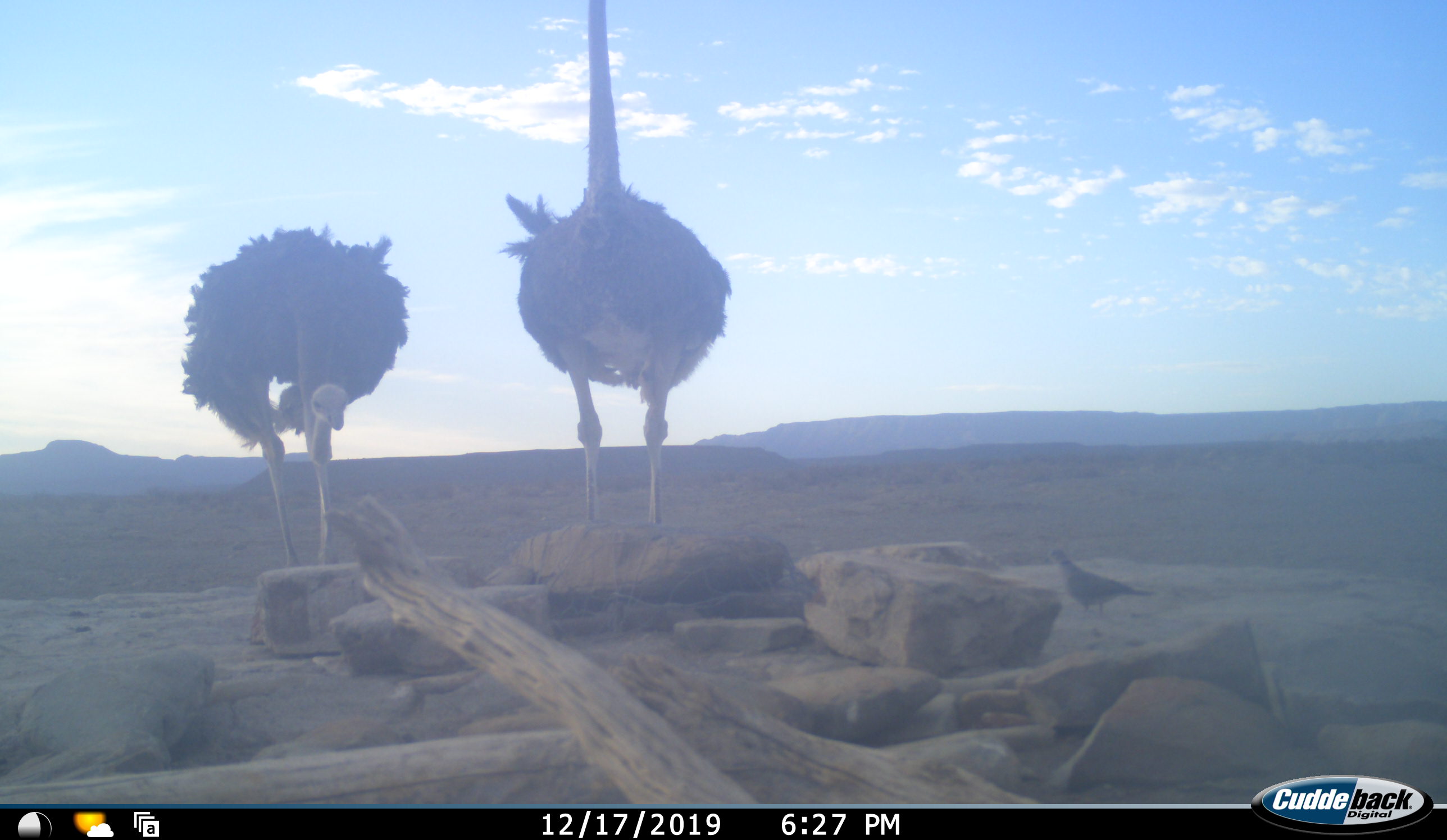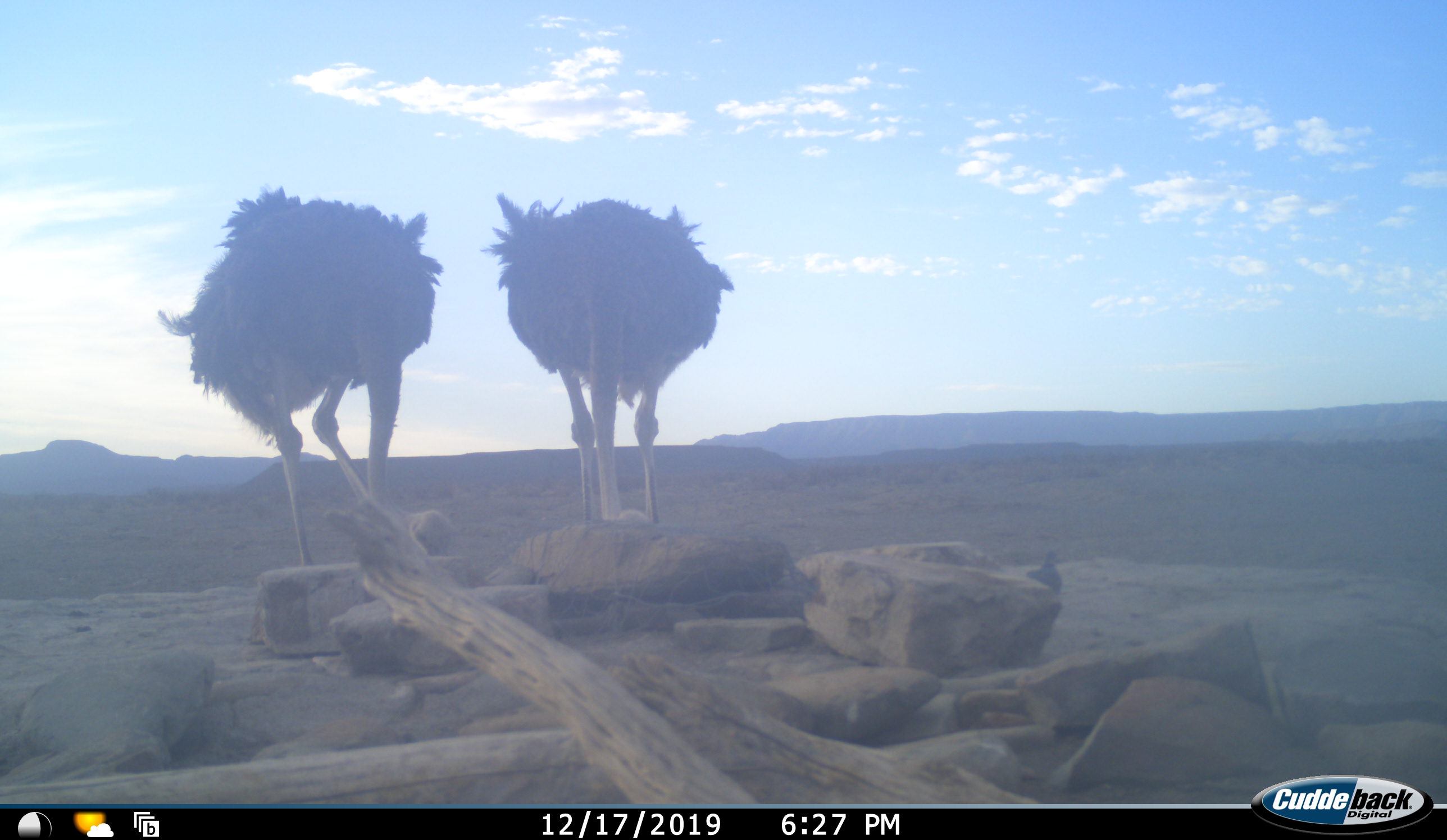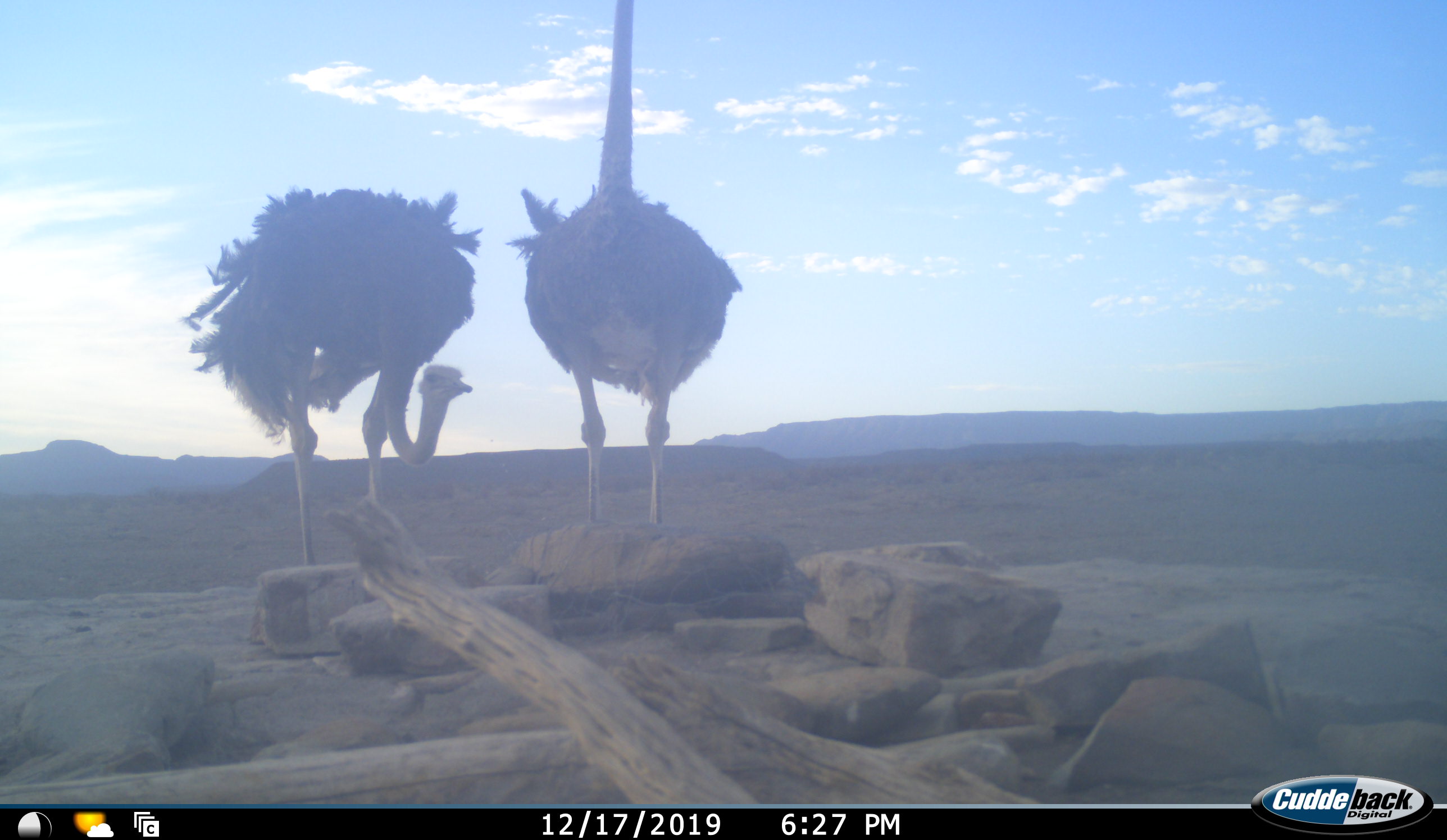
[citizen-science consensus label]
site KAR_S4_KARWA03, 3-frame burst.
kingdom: Animalia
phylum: Chordata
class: Aves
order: Struthioniformes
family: Struthionidae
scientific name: Struthionidae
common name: ostrich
Ostrich (Struthionidae), count 2. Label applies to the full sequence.